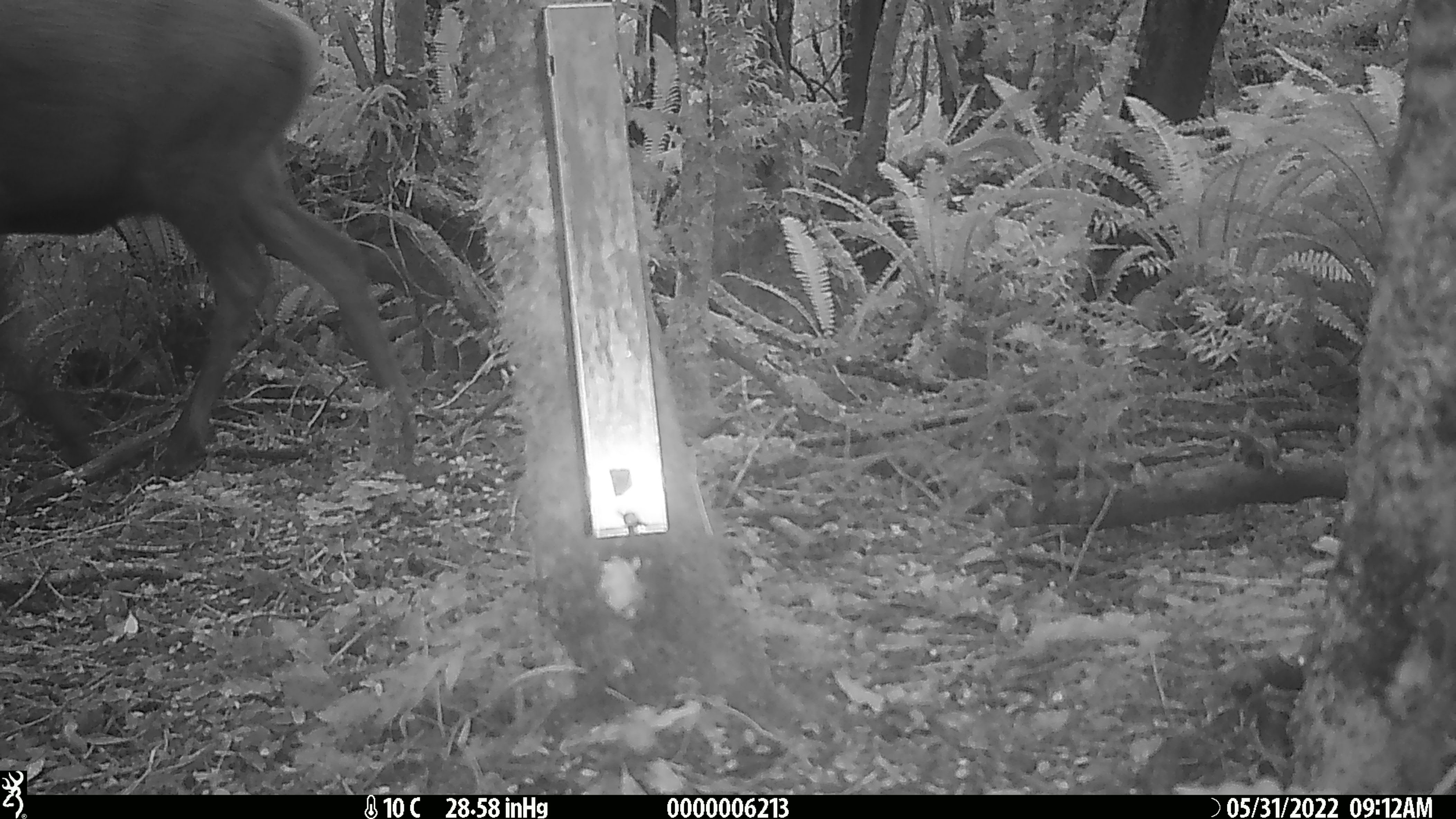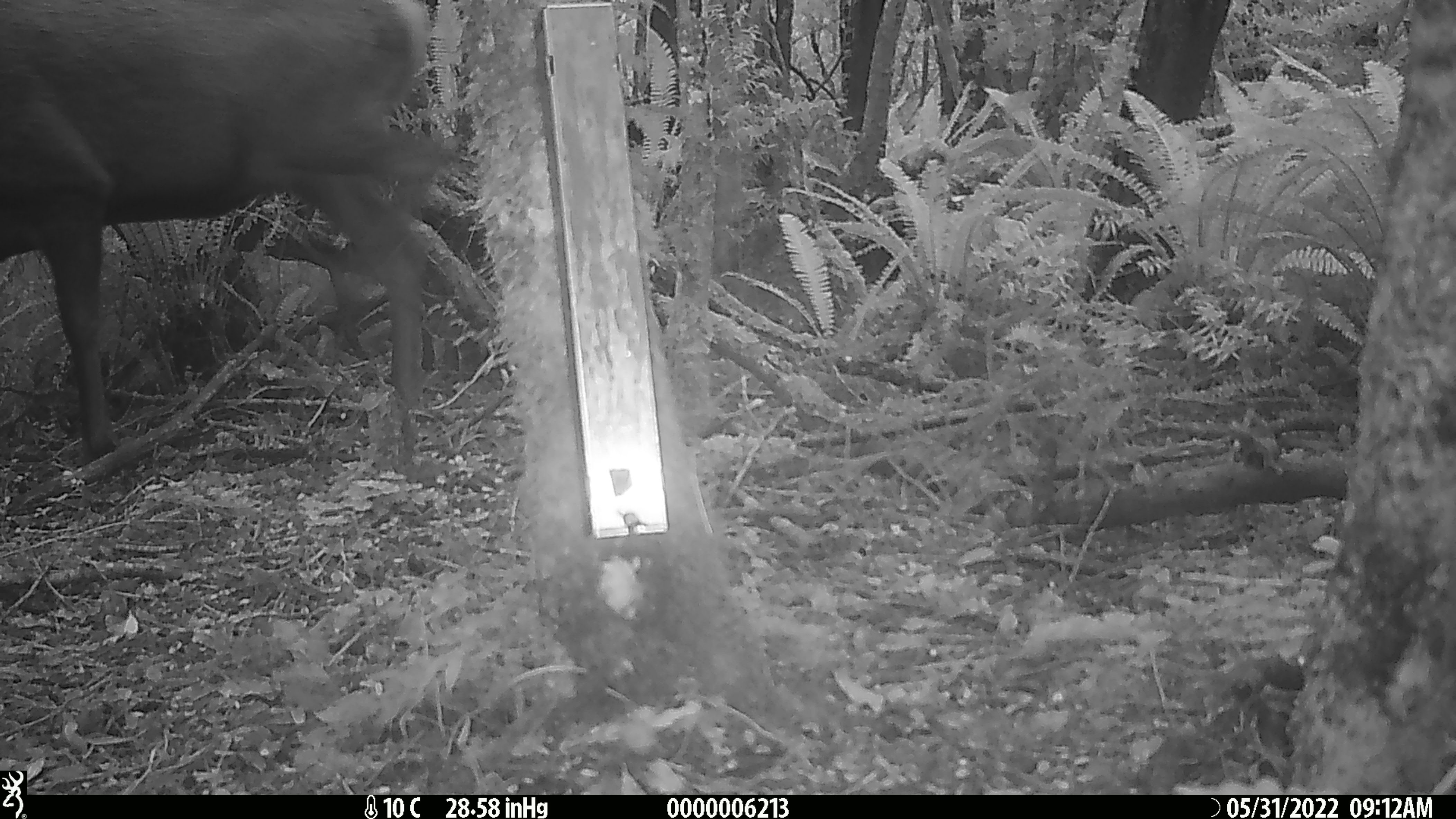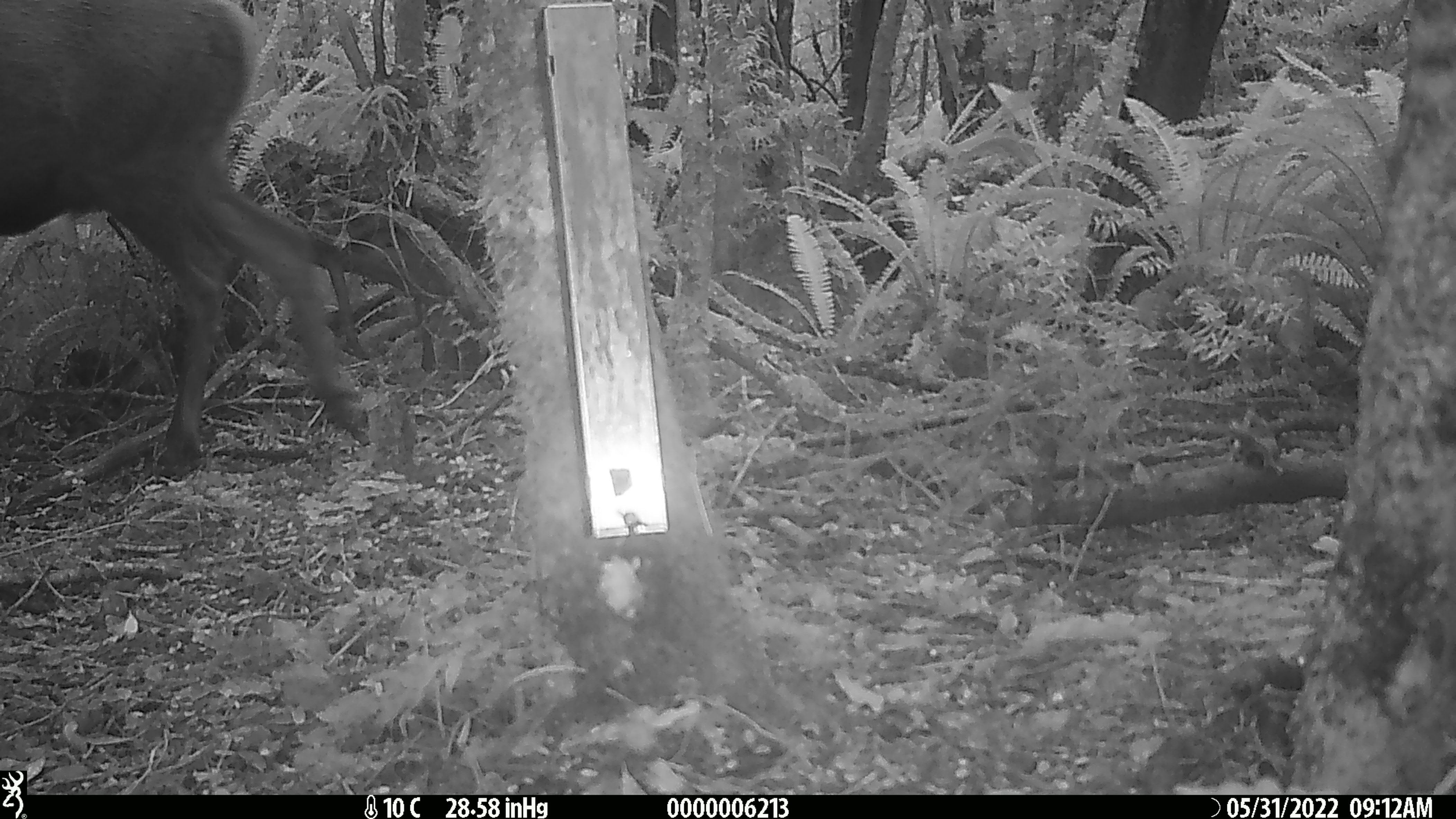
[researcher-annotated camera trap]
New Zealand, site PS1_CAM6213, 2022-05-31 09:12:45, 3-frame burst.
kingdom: Animalia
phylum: Chordata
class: Mammalia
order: Artiodactyla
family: Cervidae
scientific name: Cervidae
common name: deer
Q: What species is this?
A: Deer (Cervidae).